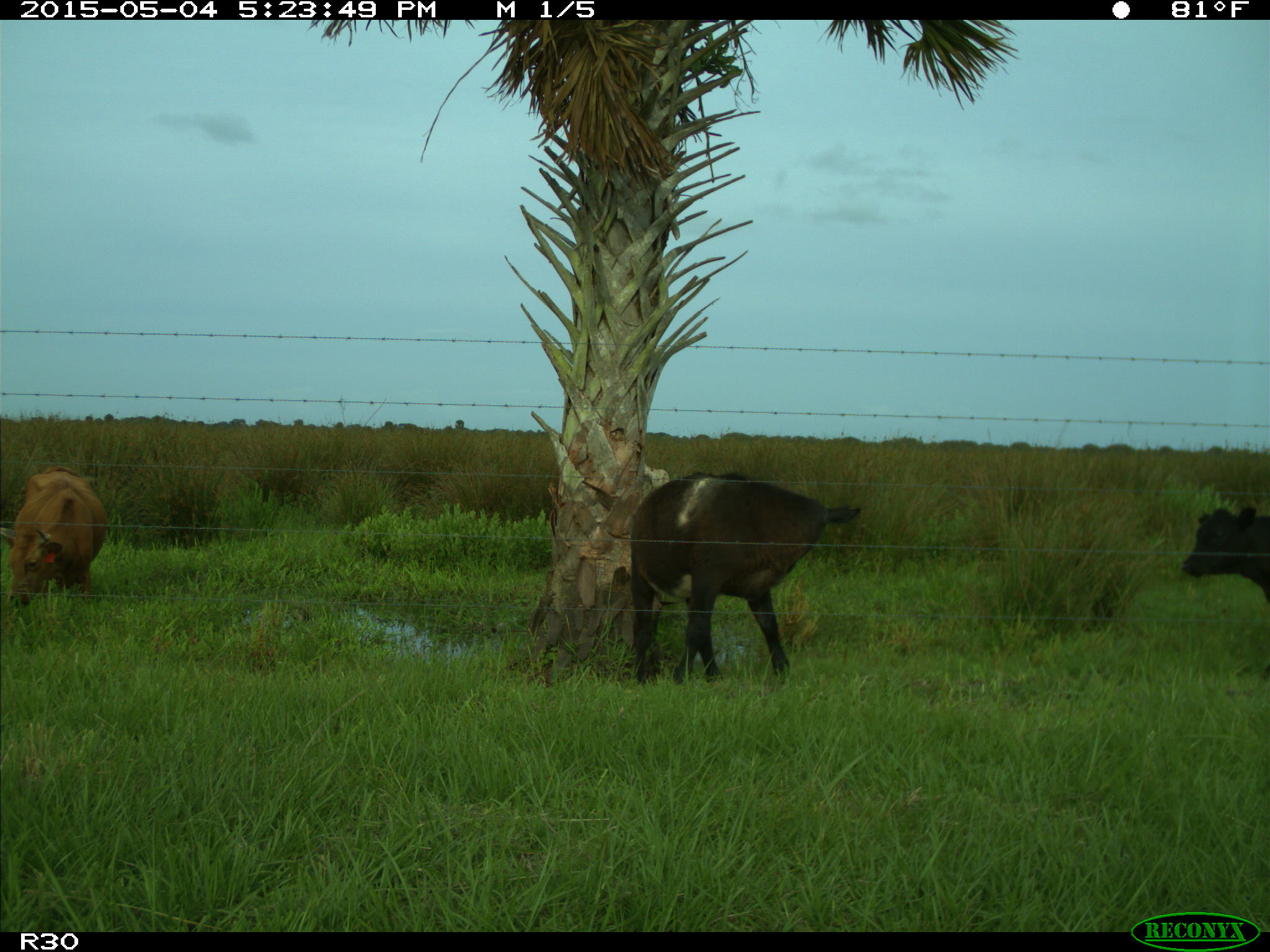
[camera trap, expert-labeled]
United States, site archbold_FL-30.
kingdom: Animalia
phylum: Chordata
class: Mammalia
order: Artiodactyla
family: Bovidae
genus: Bos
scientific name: Bos taurus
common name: domestic cow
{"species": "Bos taurus (domestic cow)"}